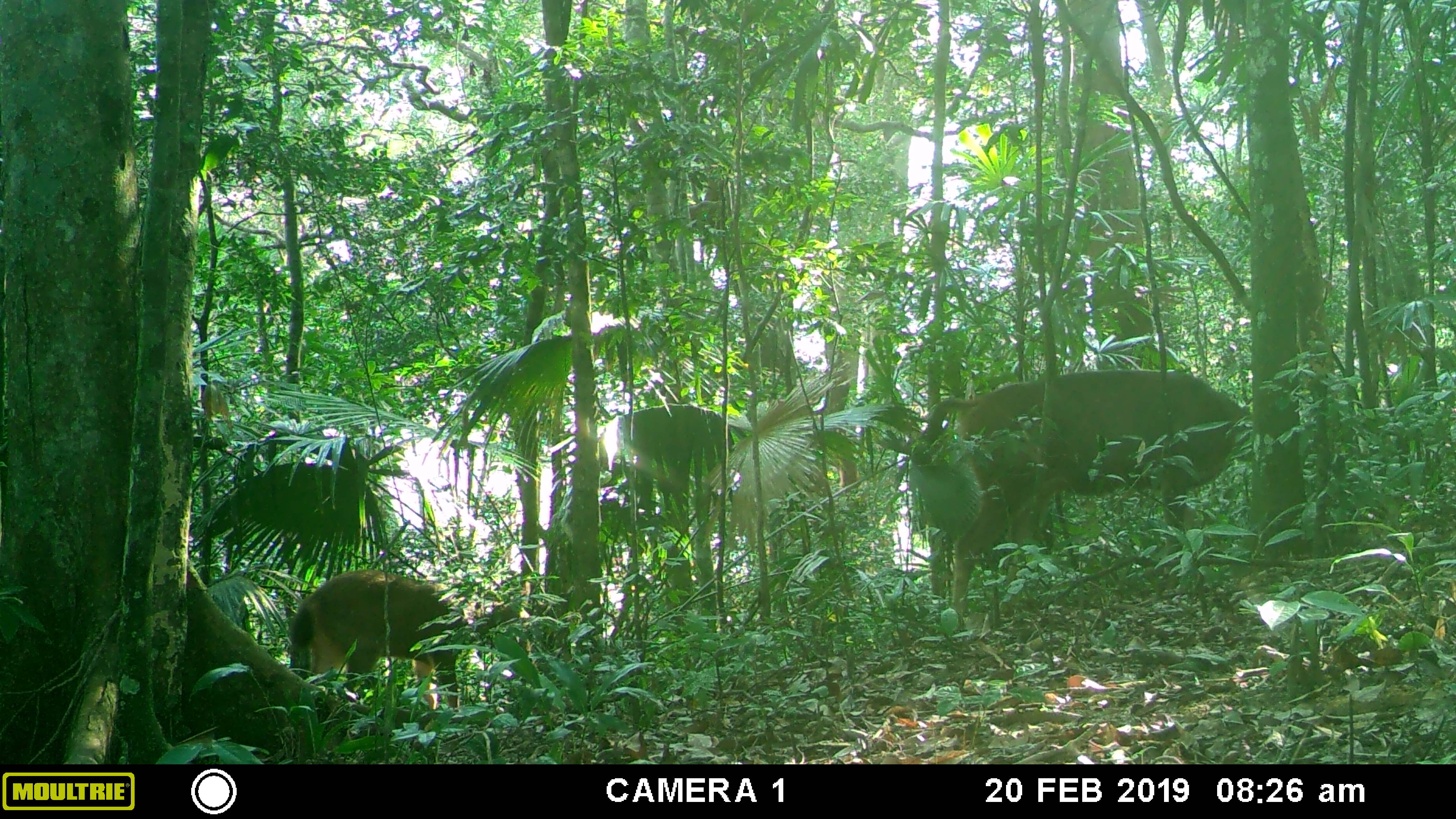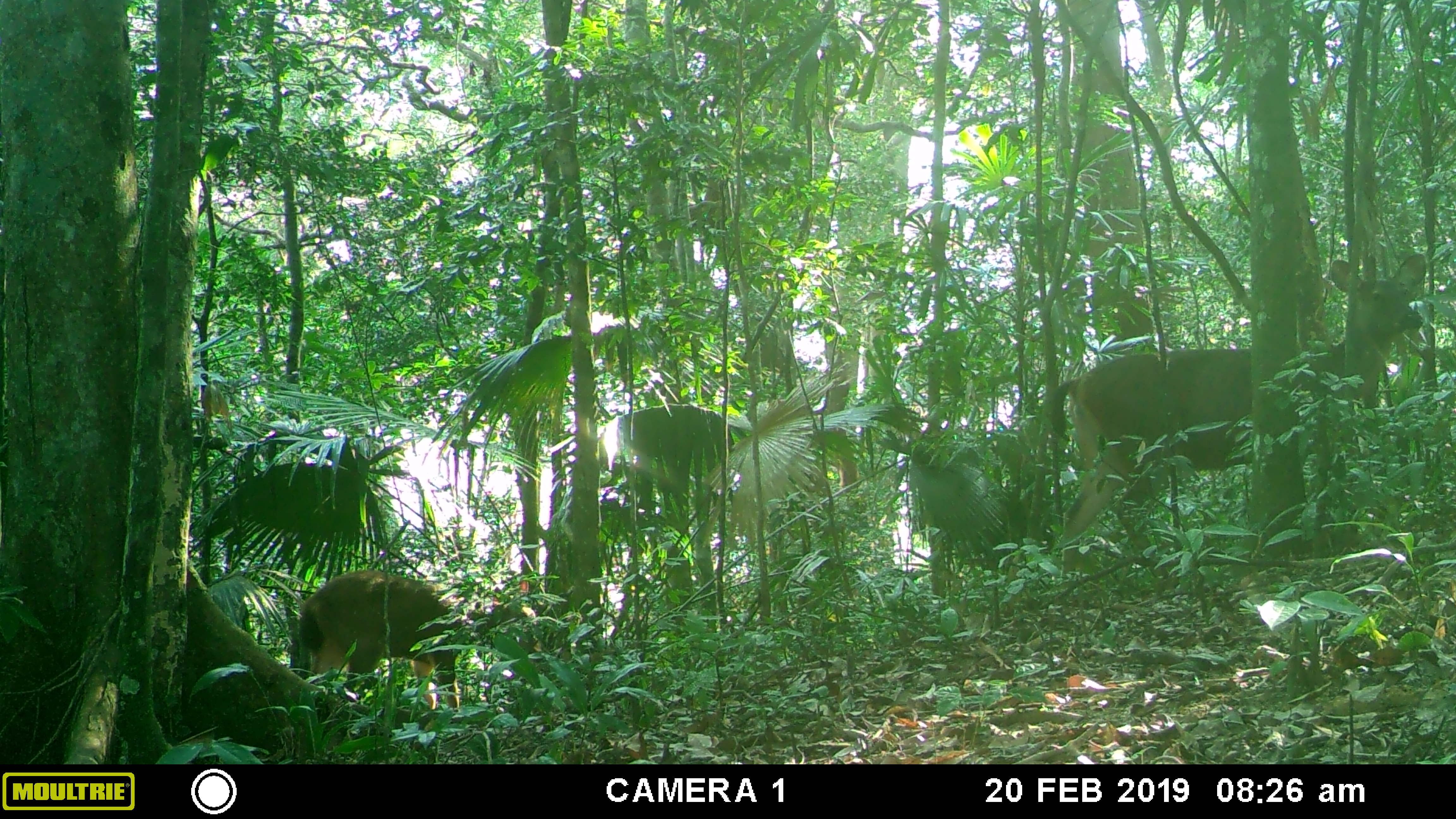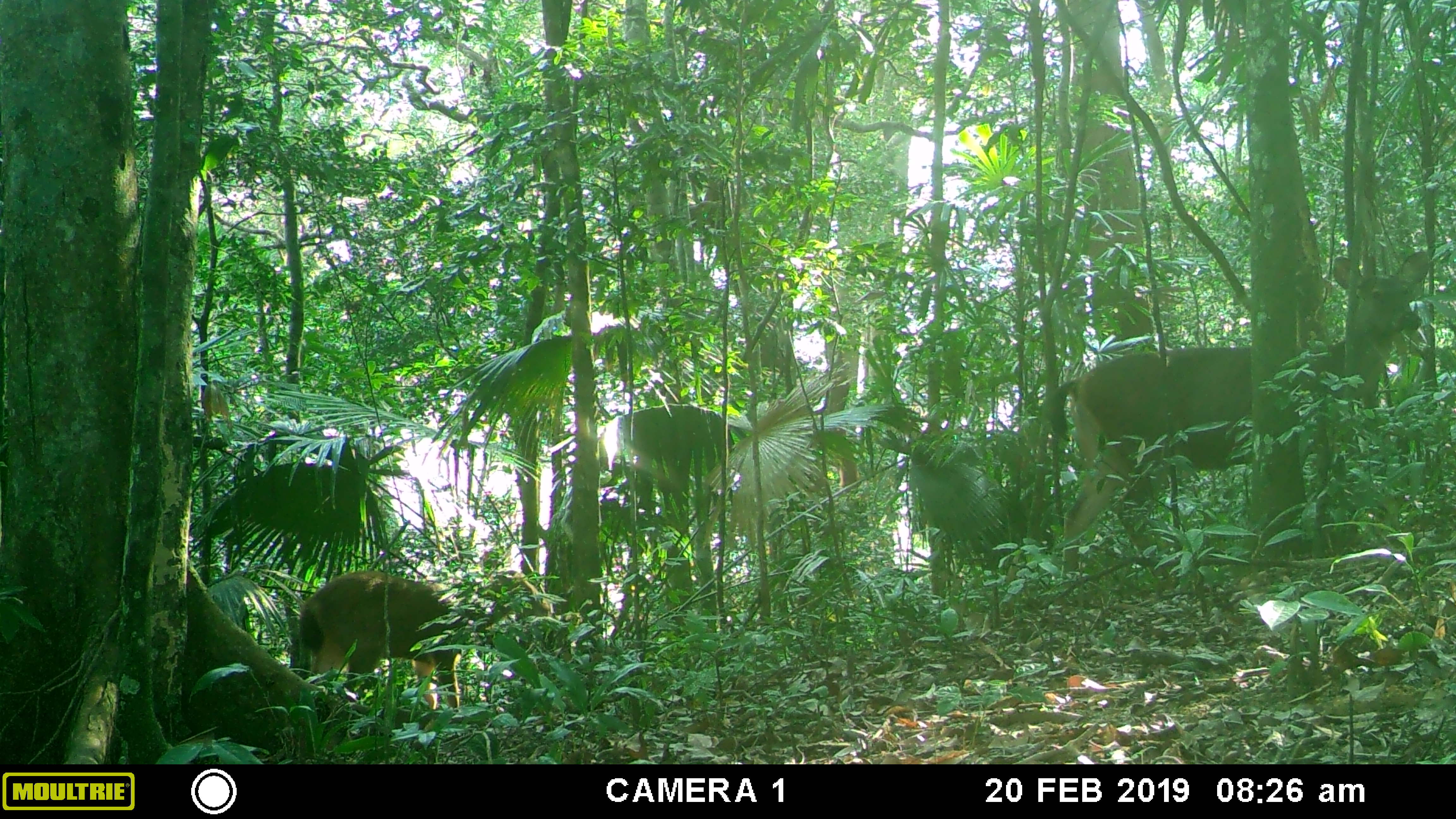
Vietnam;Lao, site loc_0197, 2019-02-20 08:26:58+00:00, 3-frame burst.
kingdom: Animalia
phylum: Chordata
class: Mammalia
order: Artiodactyla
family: Cervidae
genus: Rusa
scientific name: Rusa unicolor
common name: sambar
Sambar (Rusa unicolor). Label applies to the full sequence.